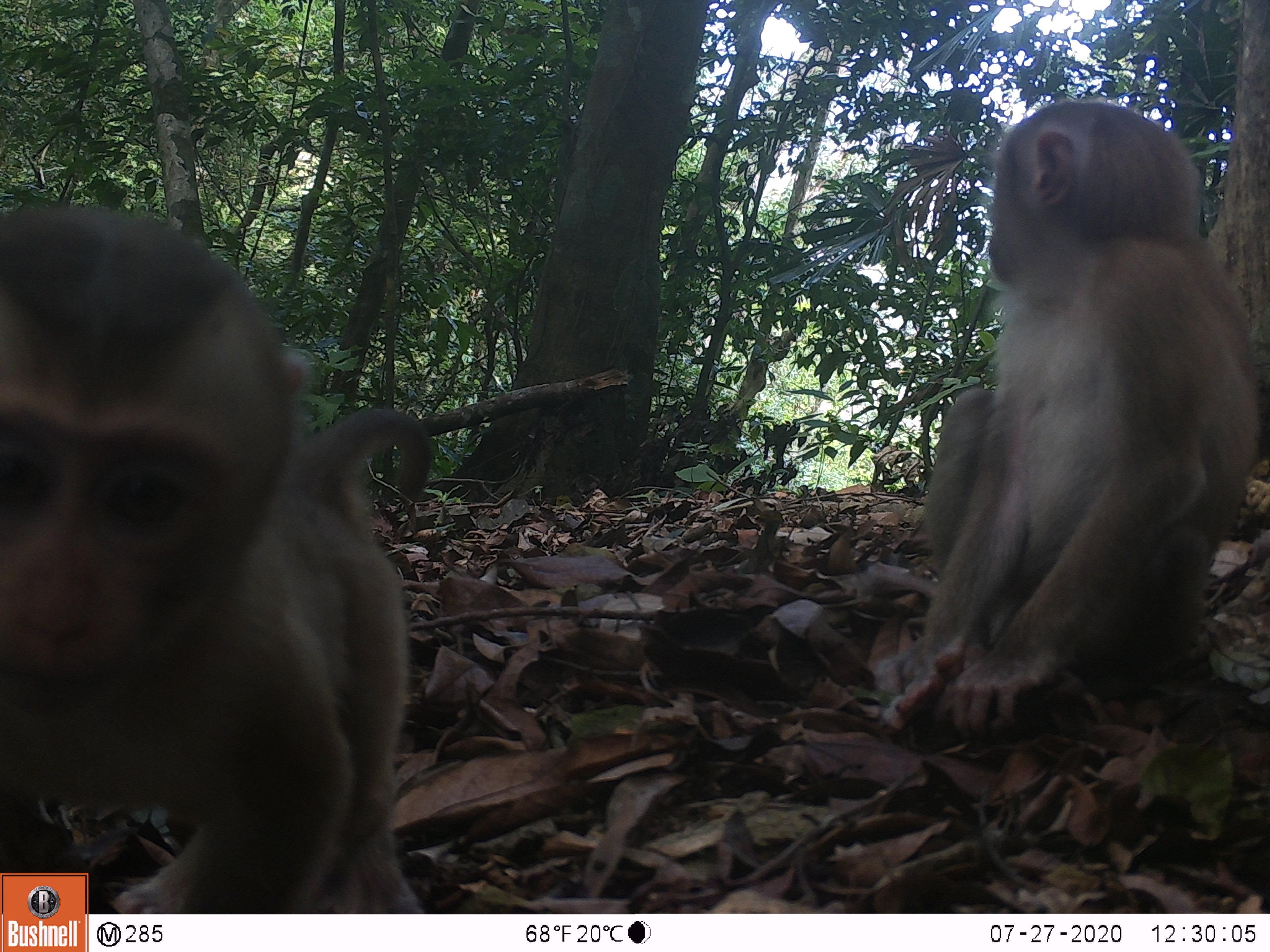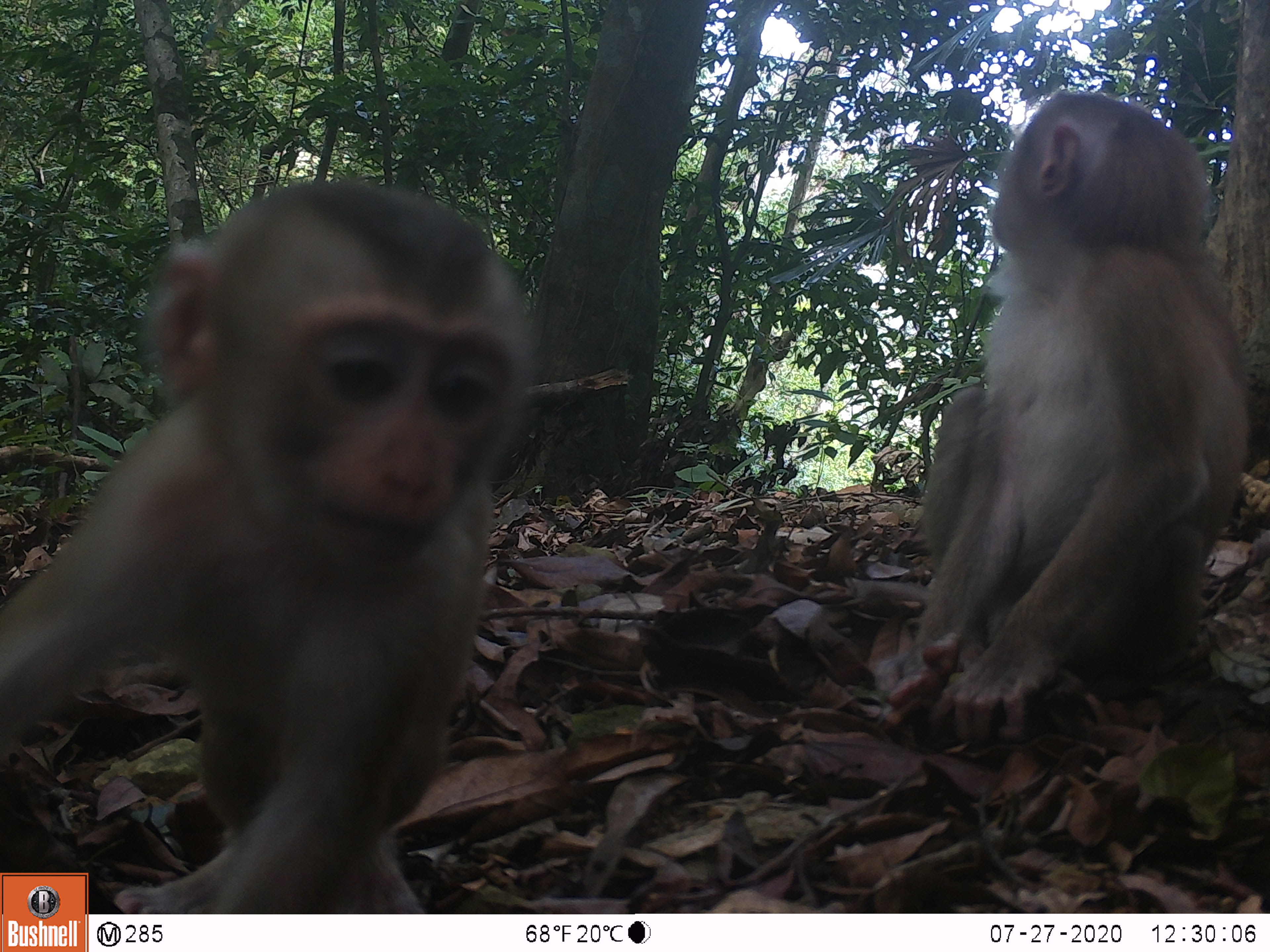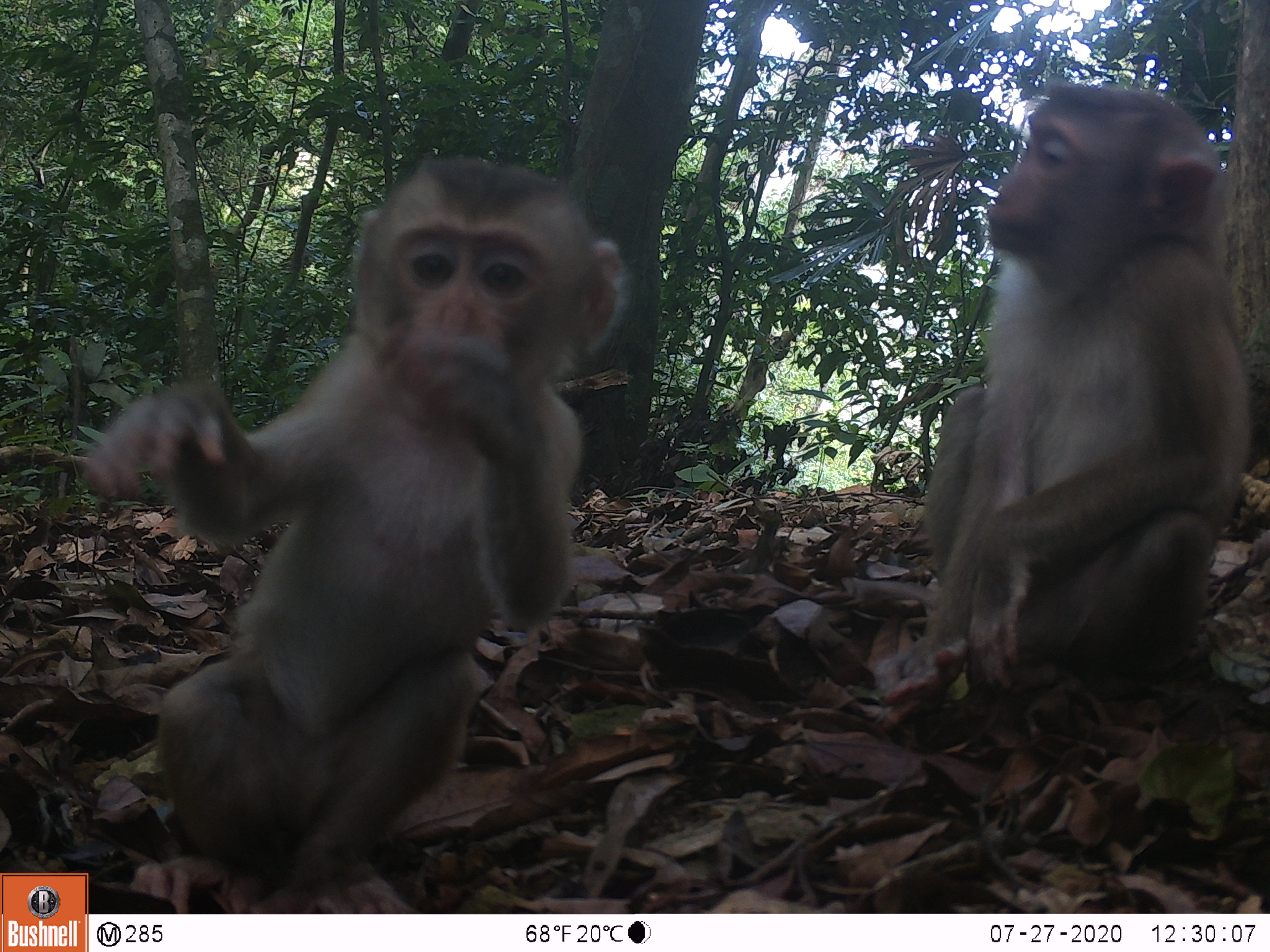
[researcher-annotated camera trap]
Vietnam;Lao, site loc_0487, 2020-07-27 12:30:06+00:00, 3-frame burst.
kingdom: Animalia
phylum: Chordata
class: Mammalia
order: Primates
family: Cercopithecidae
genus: Macaca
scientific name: Macaca nemestrina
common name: pig-tailed macaque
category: pig tailed macaque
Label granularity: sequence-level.